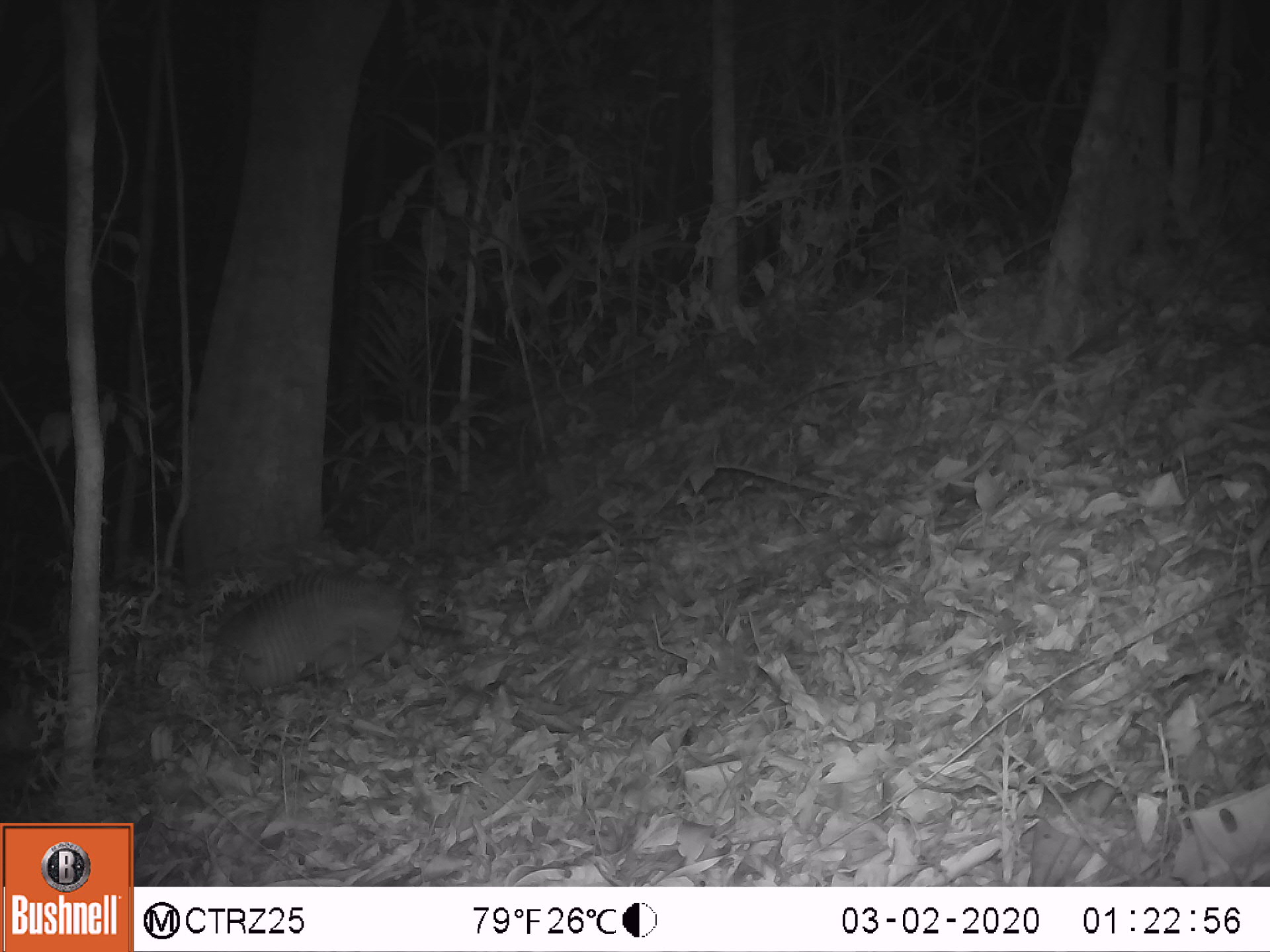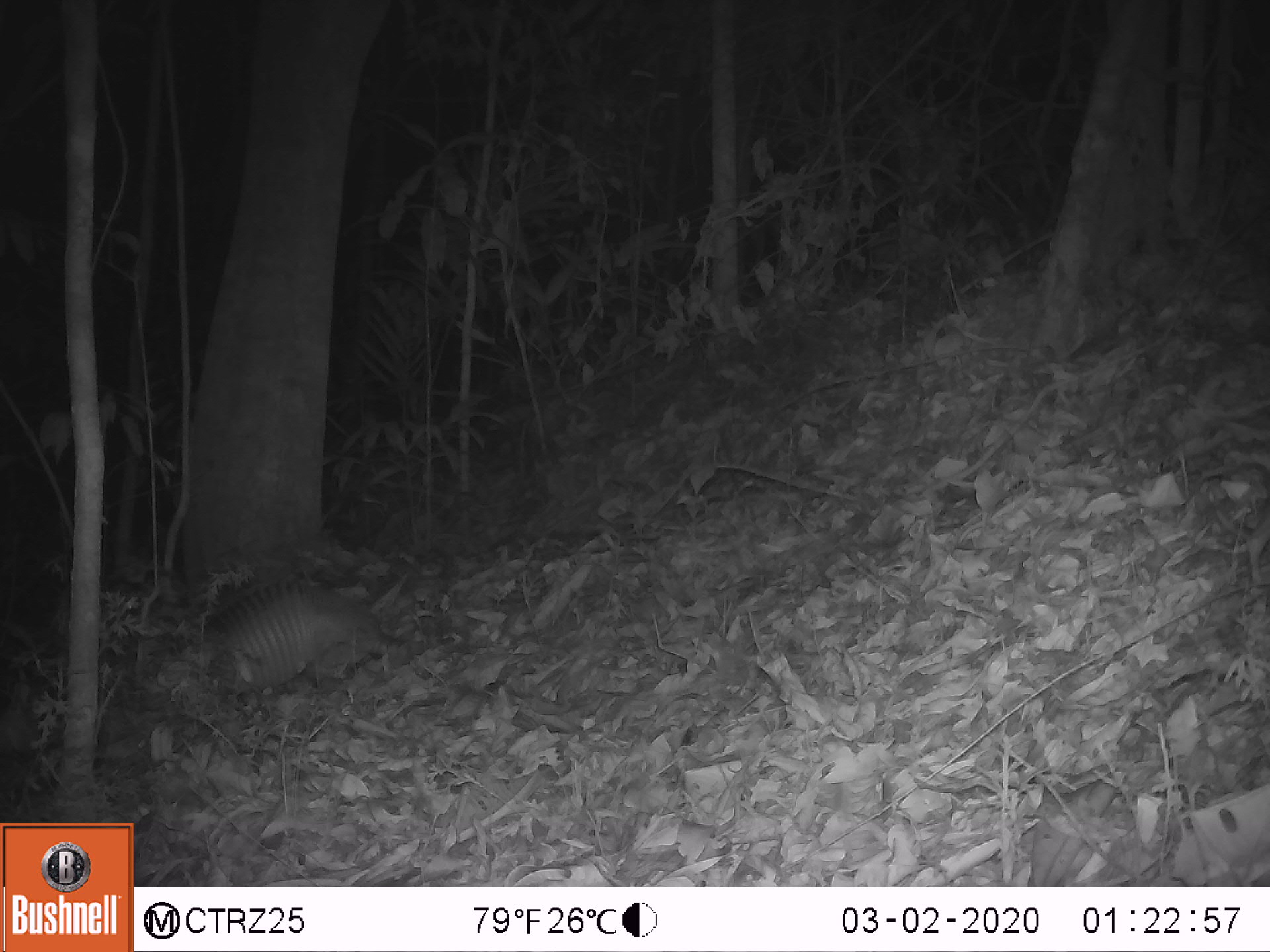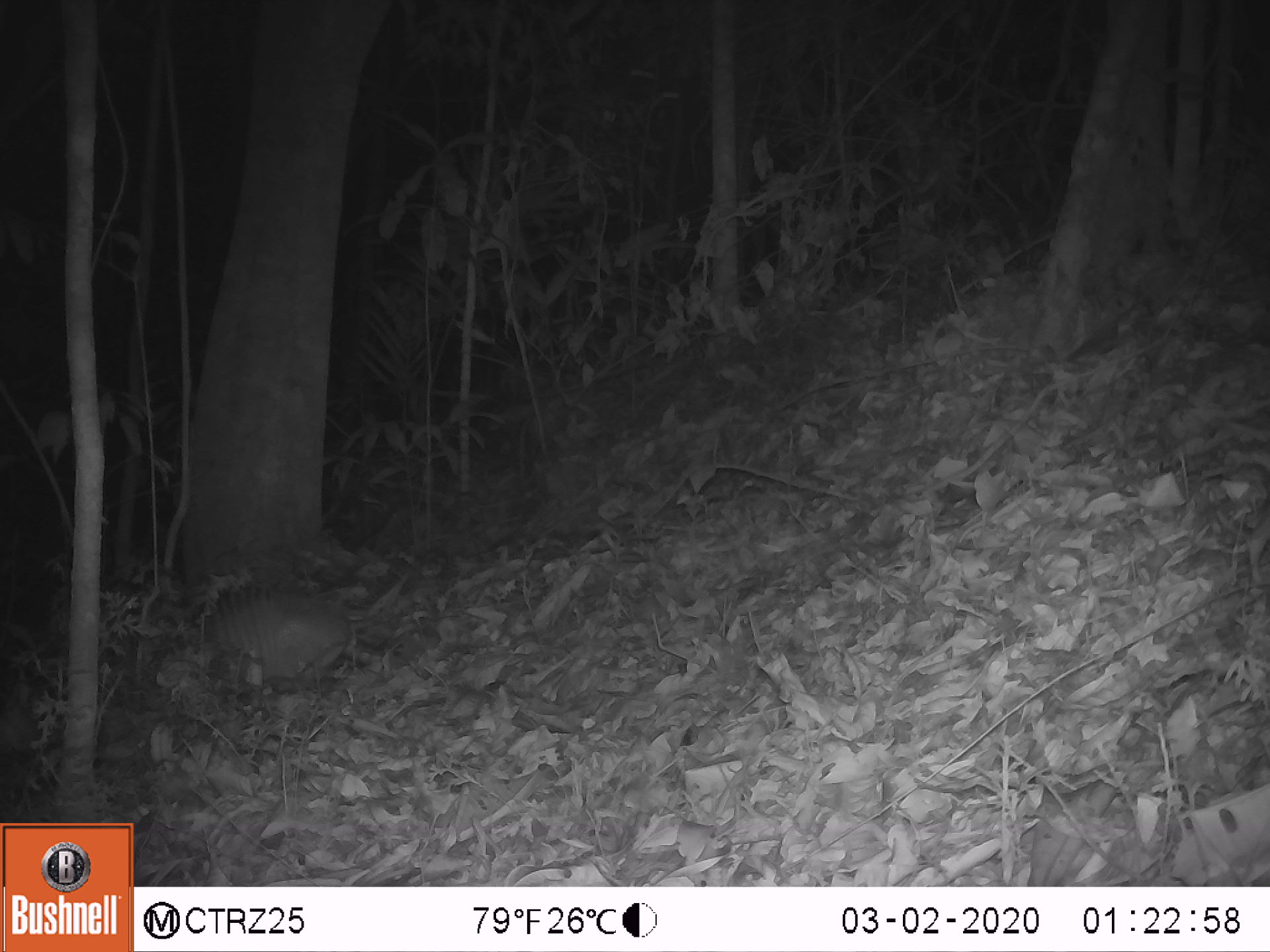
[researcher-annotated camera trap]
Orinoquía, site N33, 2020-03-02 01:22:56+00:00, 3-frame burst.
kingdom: Animalia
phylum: Chordata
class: Mammalia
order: Cingulata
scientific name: Cingulata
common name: armadillo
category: unknown armadillo